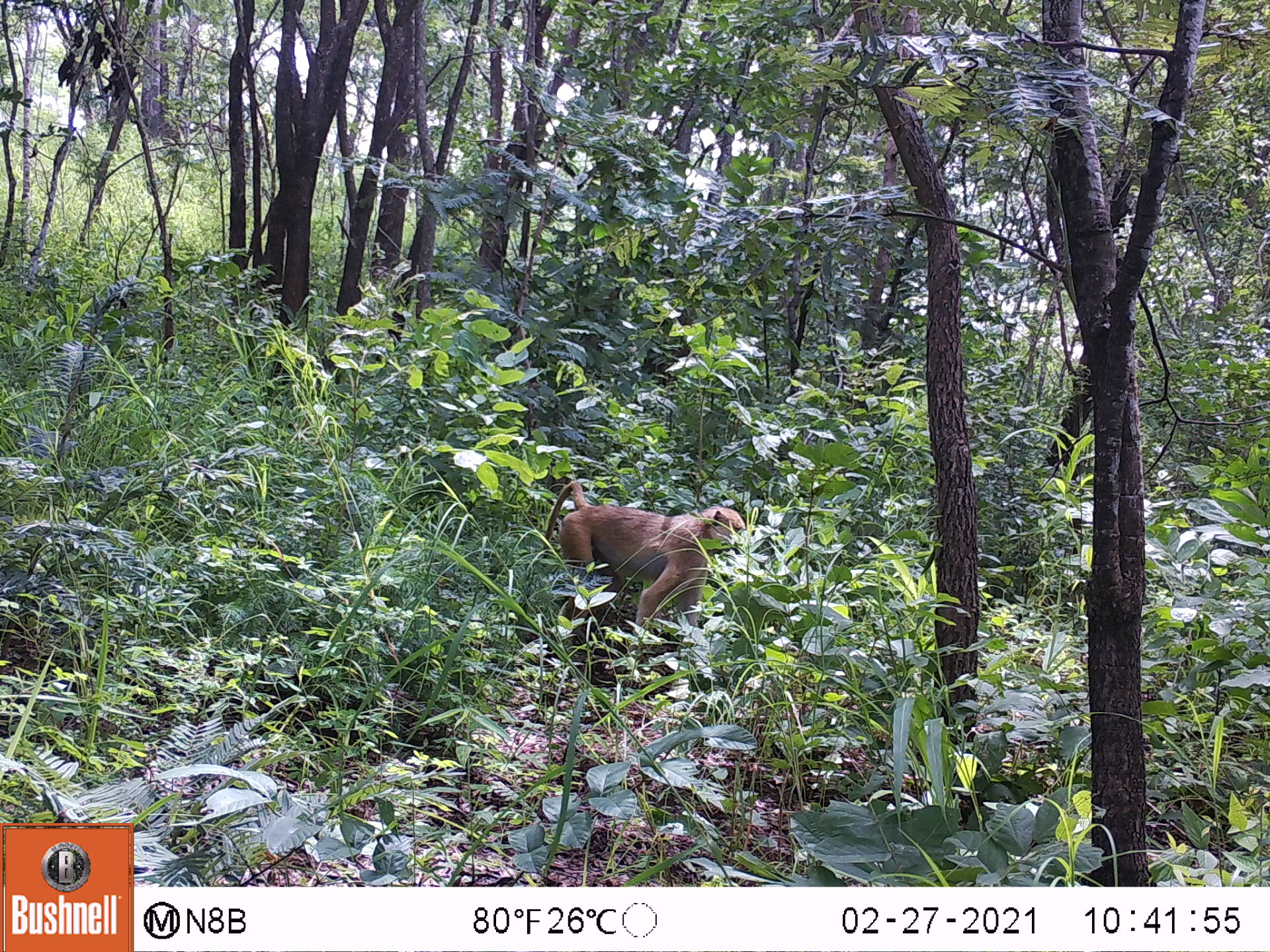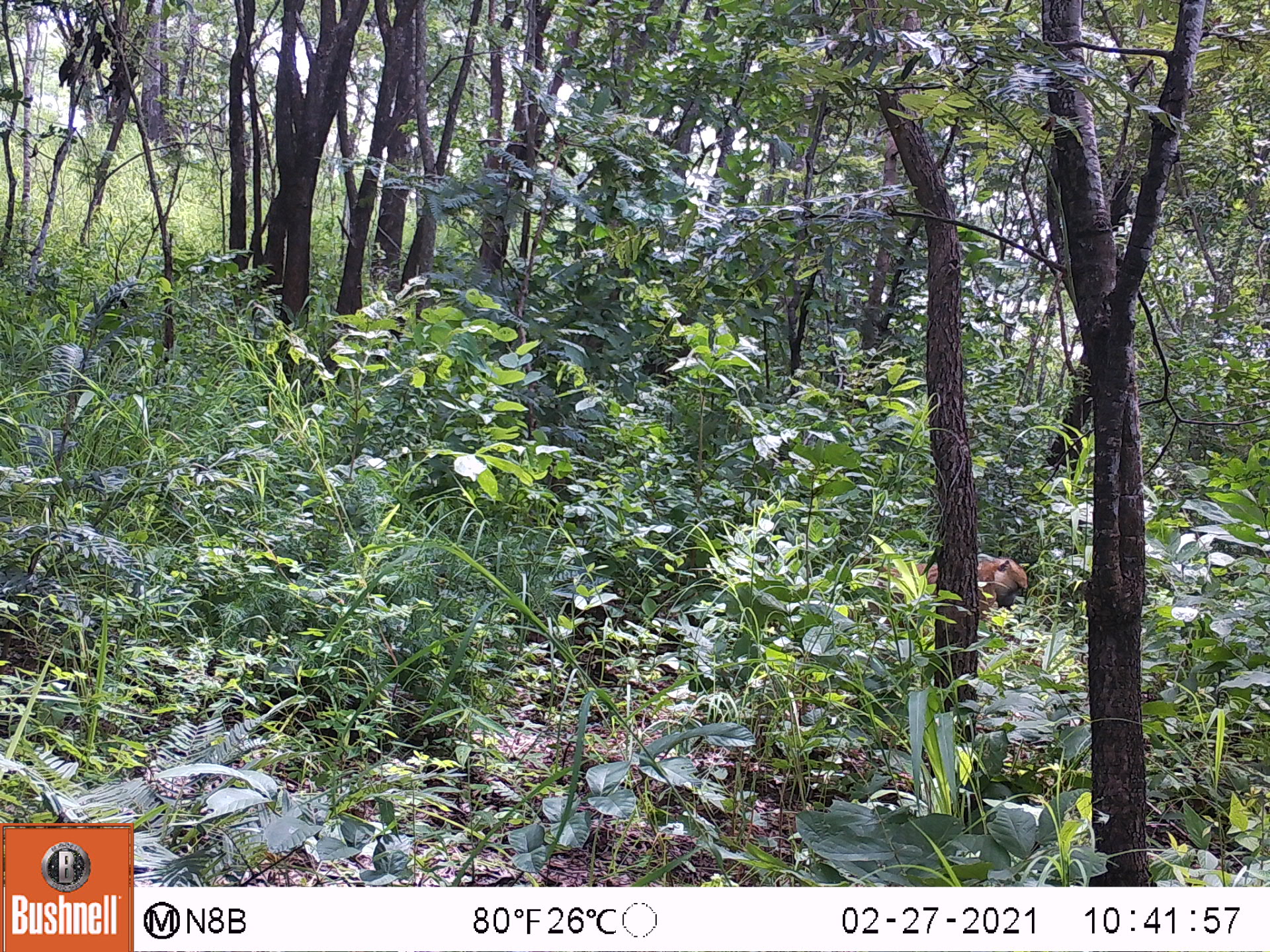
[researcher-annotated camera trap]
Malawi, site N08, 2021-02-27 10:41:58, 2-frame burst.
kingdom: Animalia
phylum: Chordata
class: Mammalia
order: Primates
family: Cercopithecidae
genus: Papio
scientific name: Papio cynocephalus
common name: yellow baboon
Yellow baboon (Papio cynocephalus), count 1.